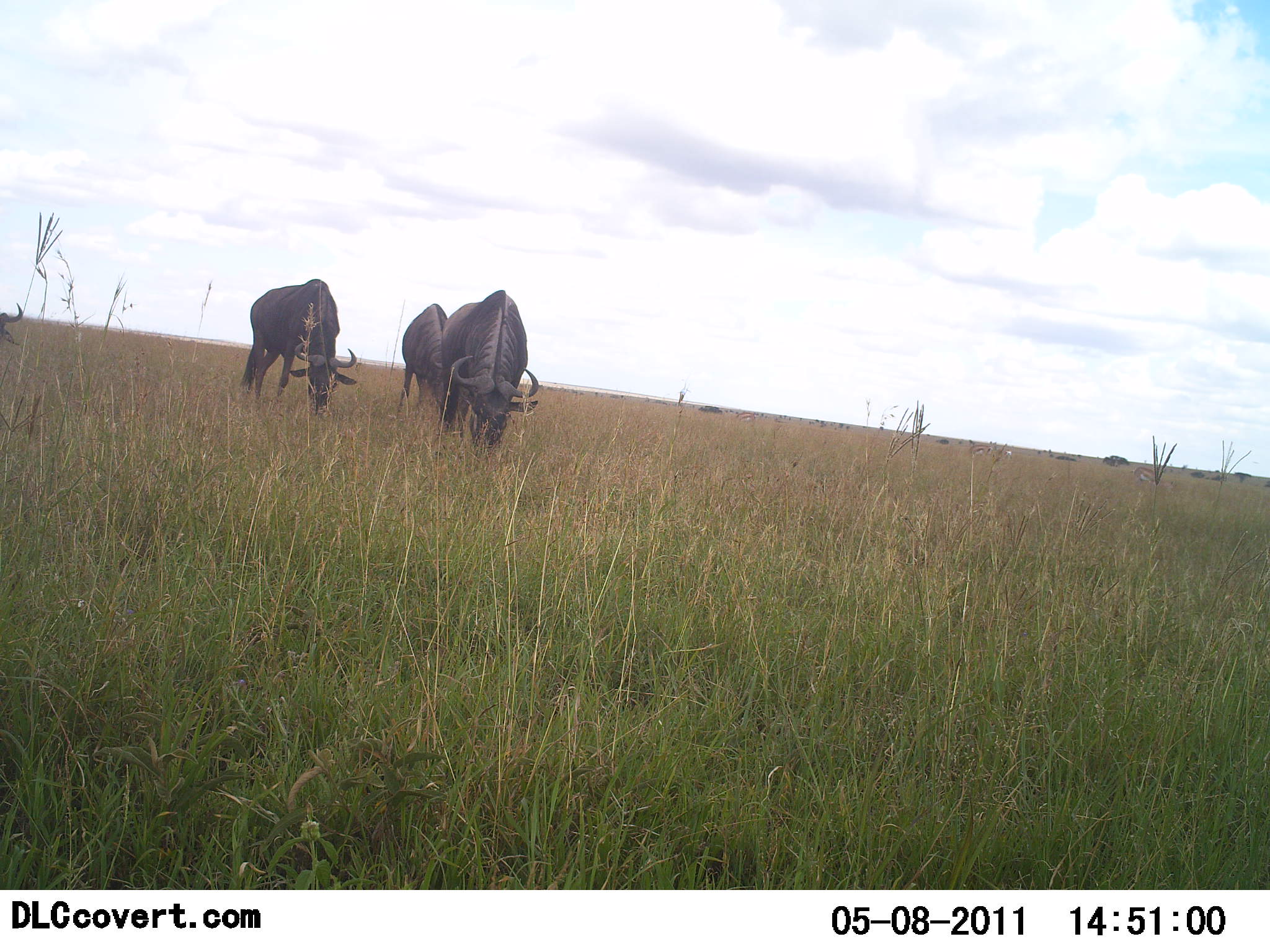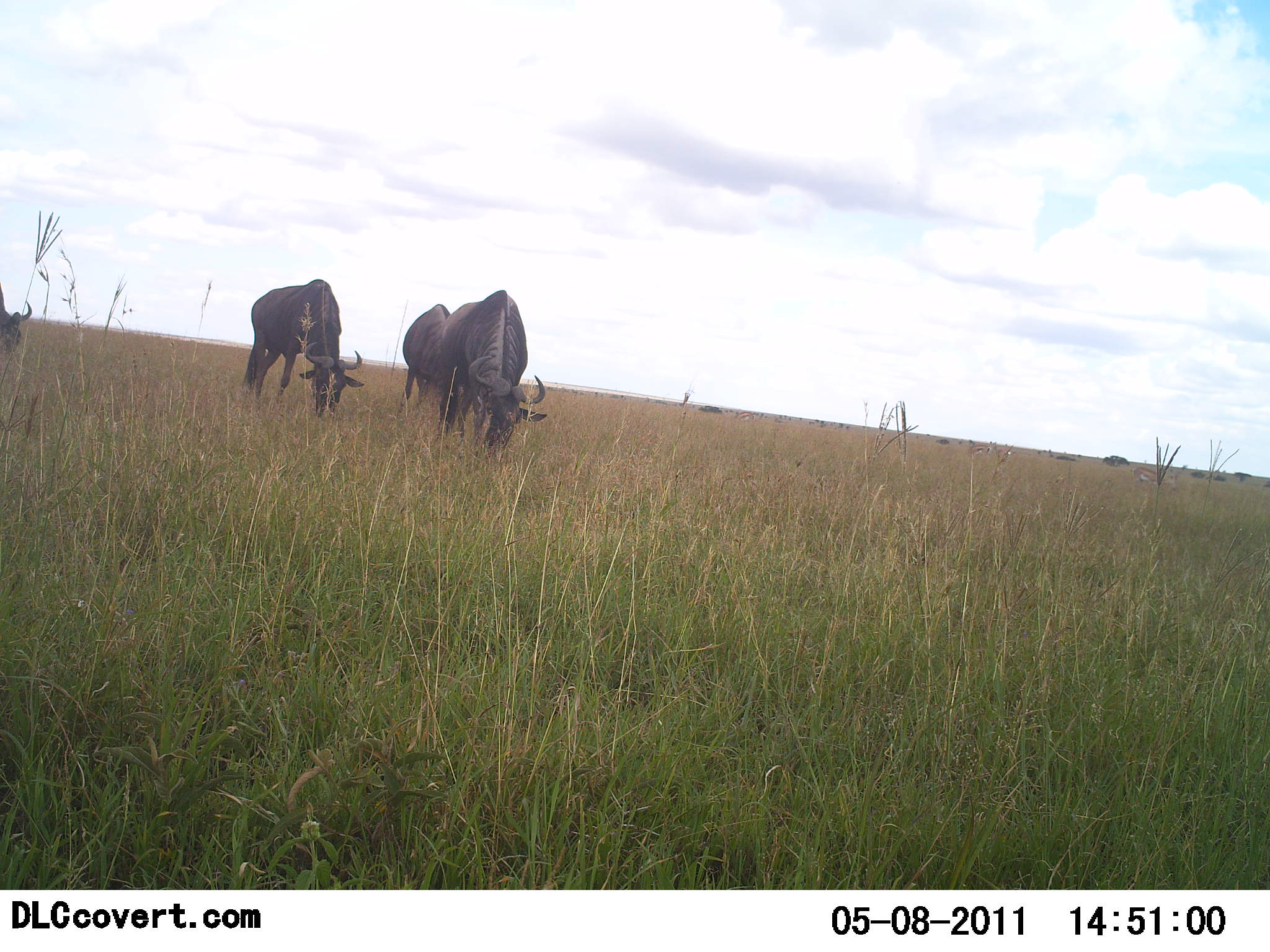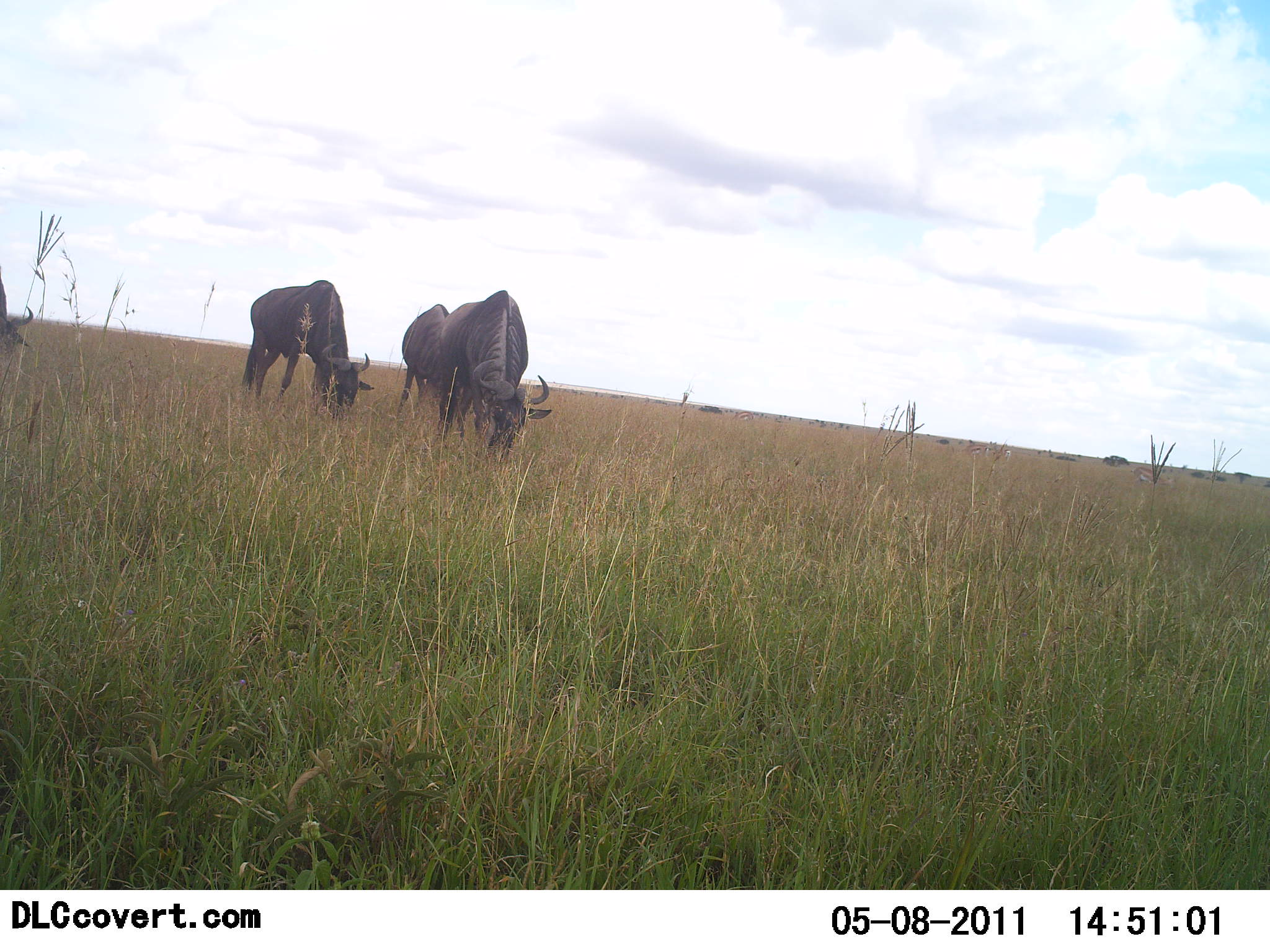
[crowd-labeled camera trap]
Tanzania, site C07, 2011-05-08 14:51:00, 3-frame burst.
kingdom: Animalia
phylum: Chordata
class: Mammalia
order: Artiodactyla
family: Bovidae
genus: Connochaetes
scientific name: Connochaetes taurinus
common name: blue wildebeest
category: wildebeest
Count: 4.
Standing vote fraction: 8%.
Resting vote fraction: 0%.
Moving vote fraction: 0%.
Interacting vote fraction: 0%.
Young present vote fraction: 0%.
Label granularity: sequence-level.